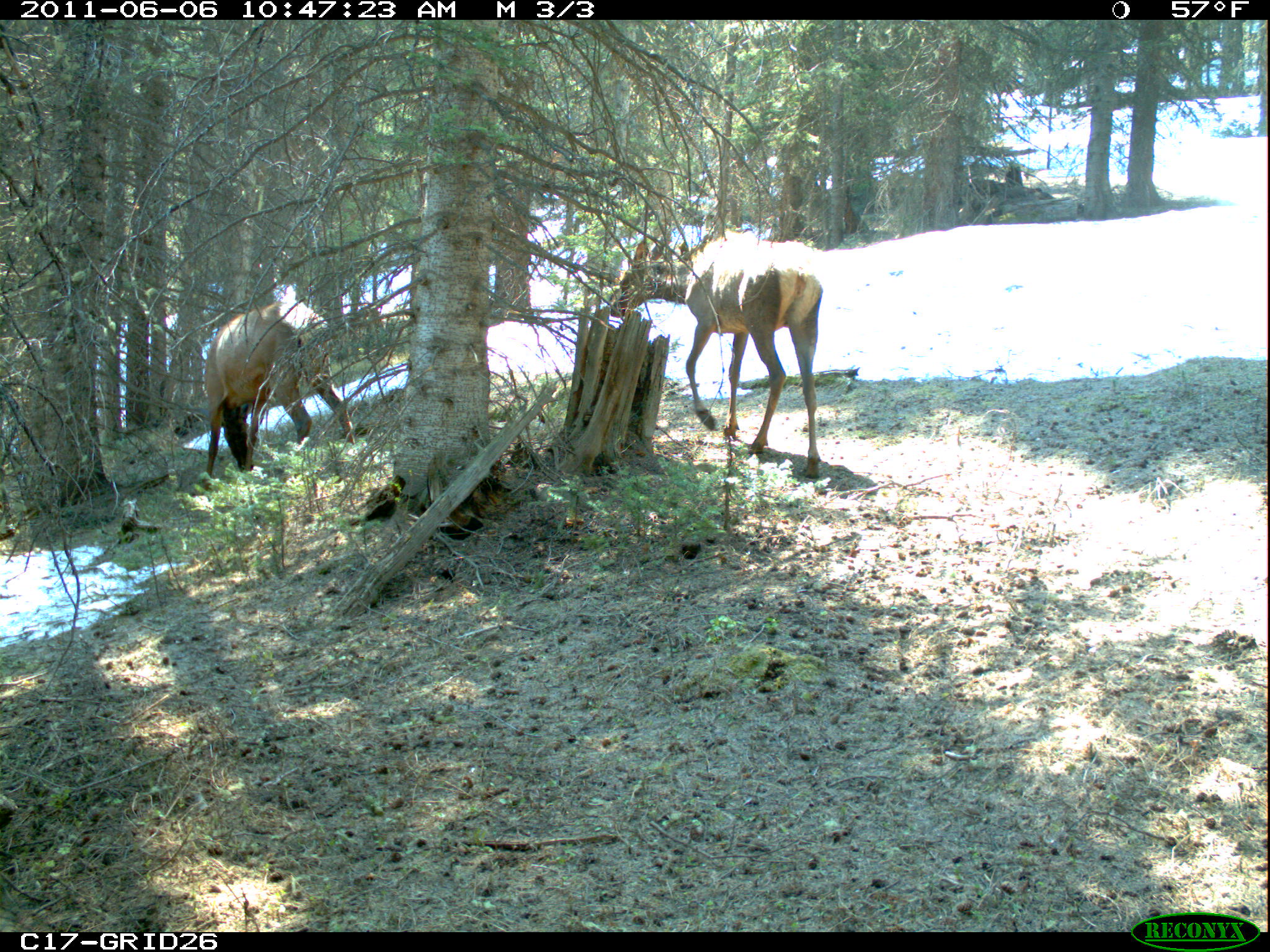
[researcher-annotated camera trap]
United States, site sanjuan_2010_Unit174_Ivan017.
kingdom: Animalia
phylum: Chordata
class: Mammalia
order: Artiodactyla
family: Cervidae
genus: Cervus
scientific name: Cervus elaphus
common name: red deer